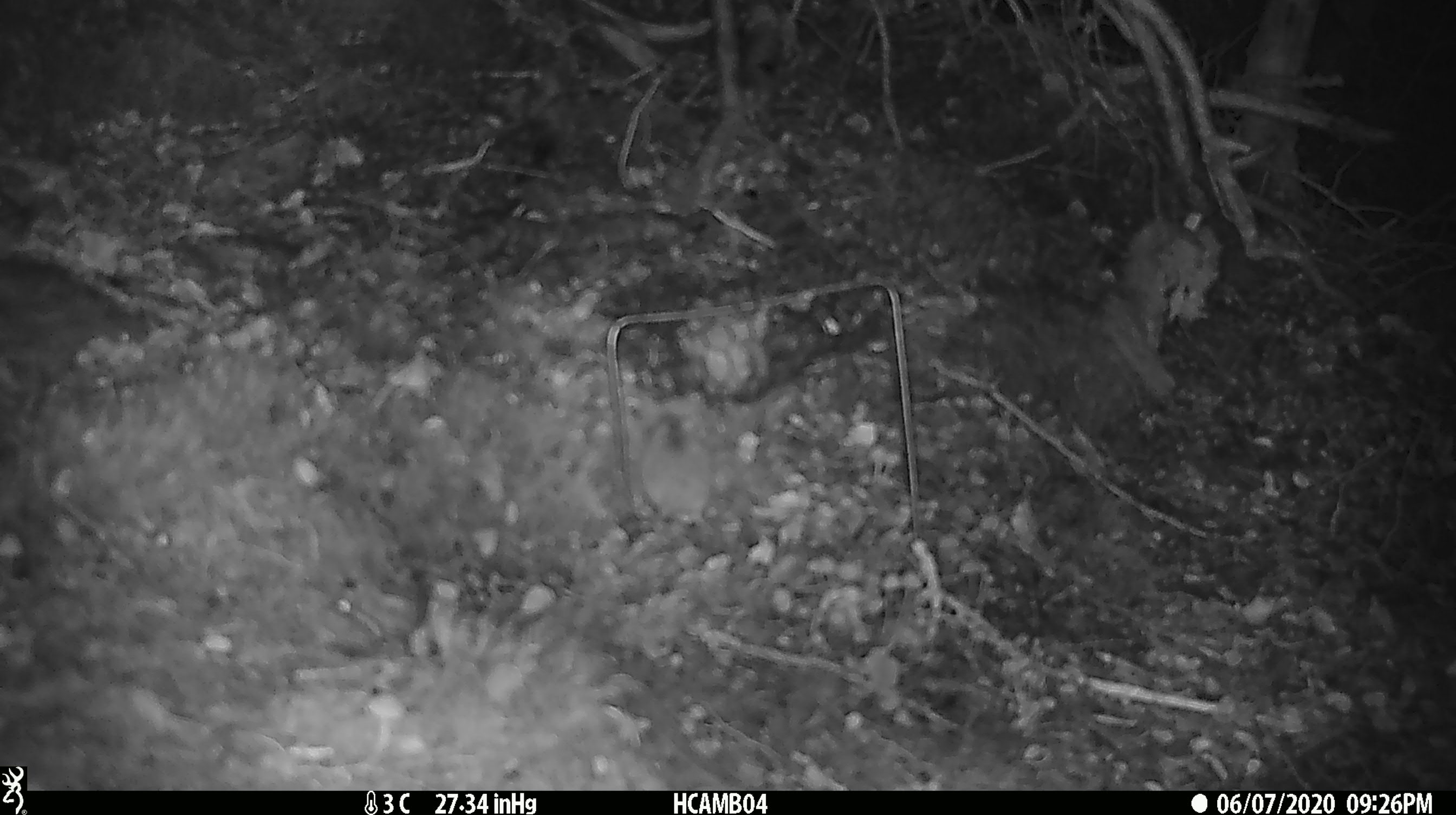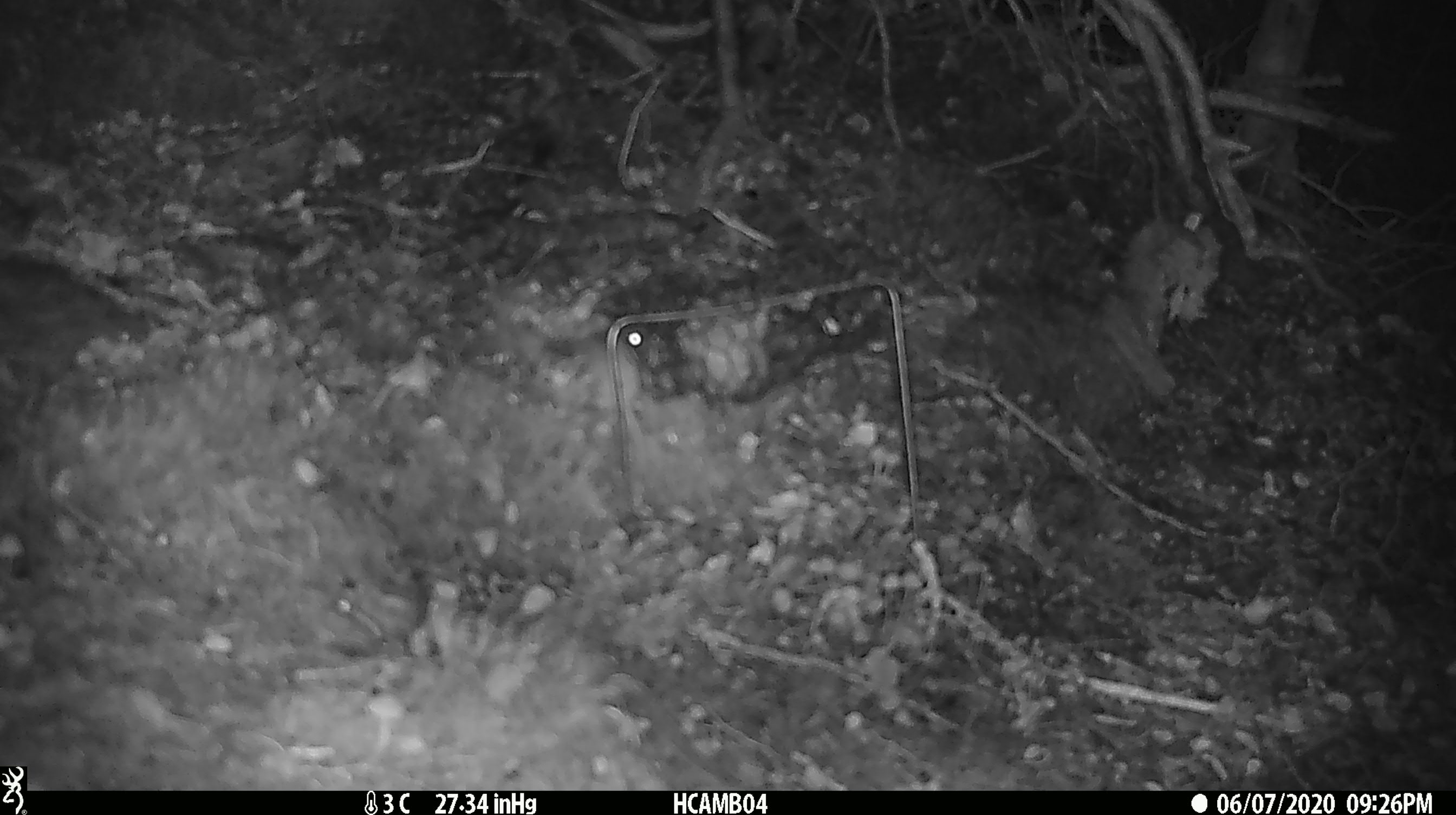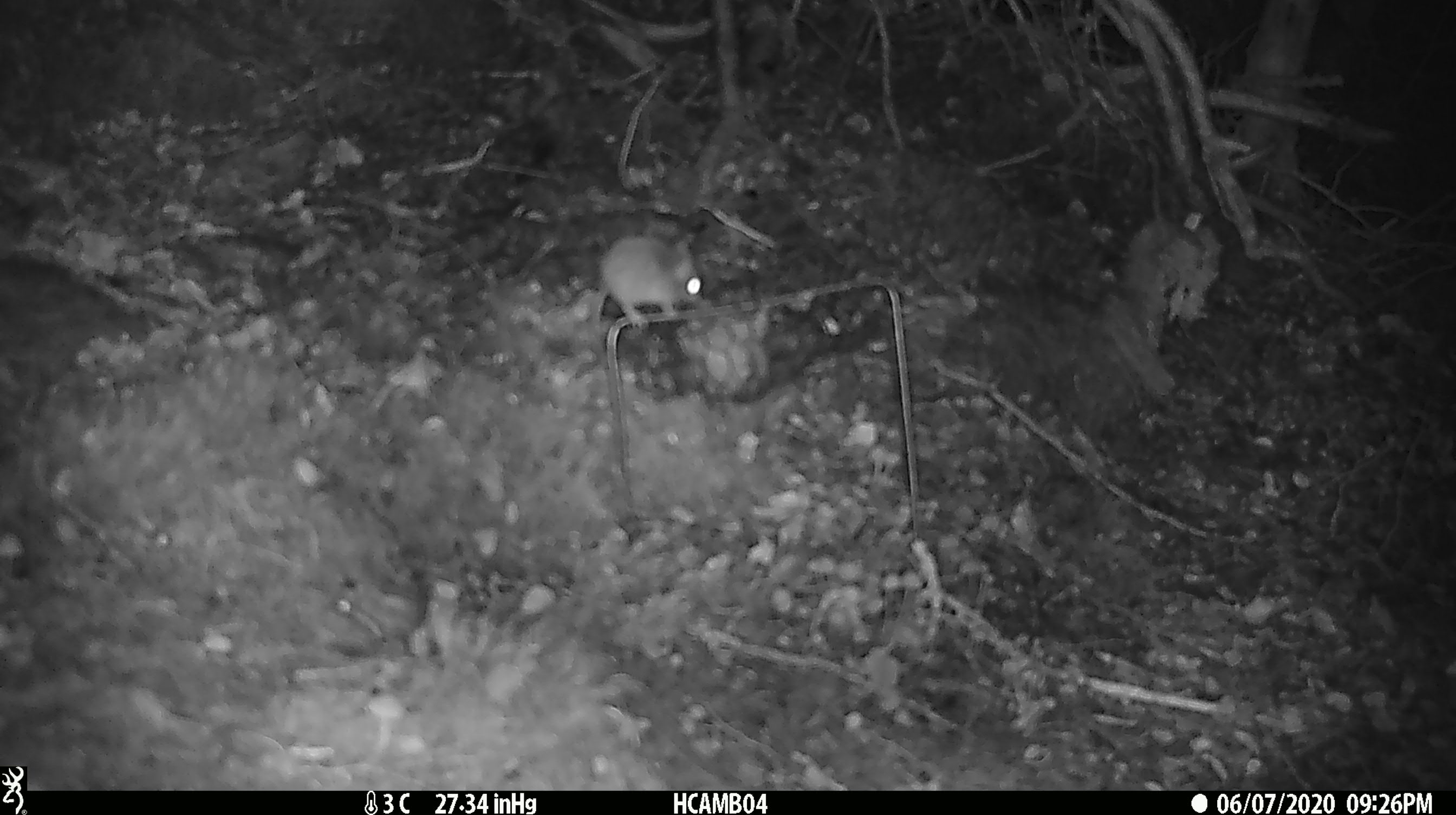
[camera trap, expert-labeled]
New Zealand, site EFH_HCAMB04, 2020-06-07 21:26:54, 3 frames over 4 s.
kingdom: Animalia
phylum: Chordata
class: Mammalia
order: Rodentia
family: Muridae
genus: Mus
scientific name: Mus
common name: mouse